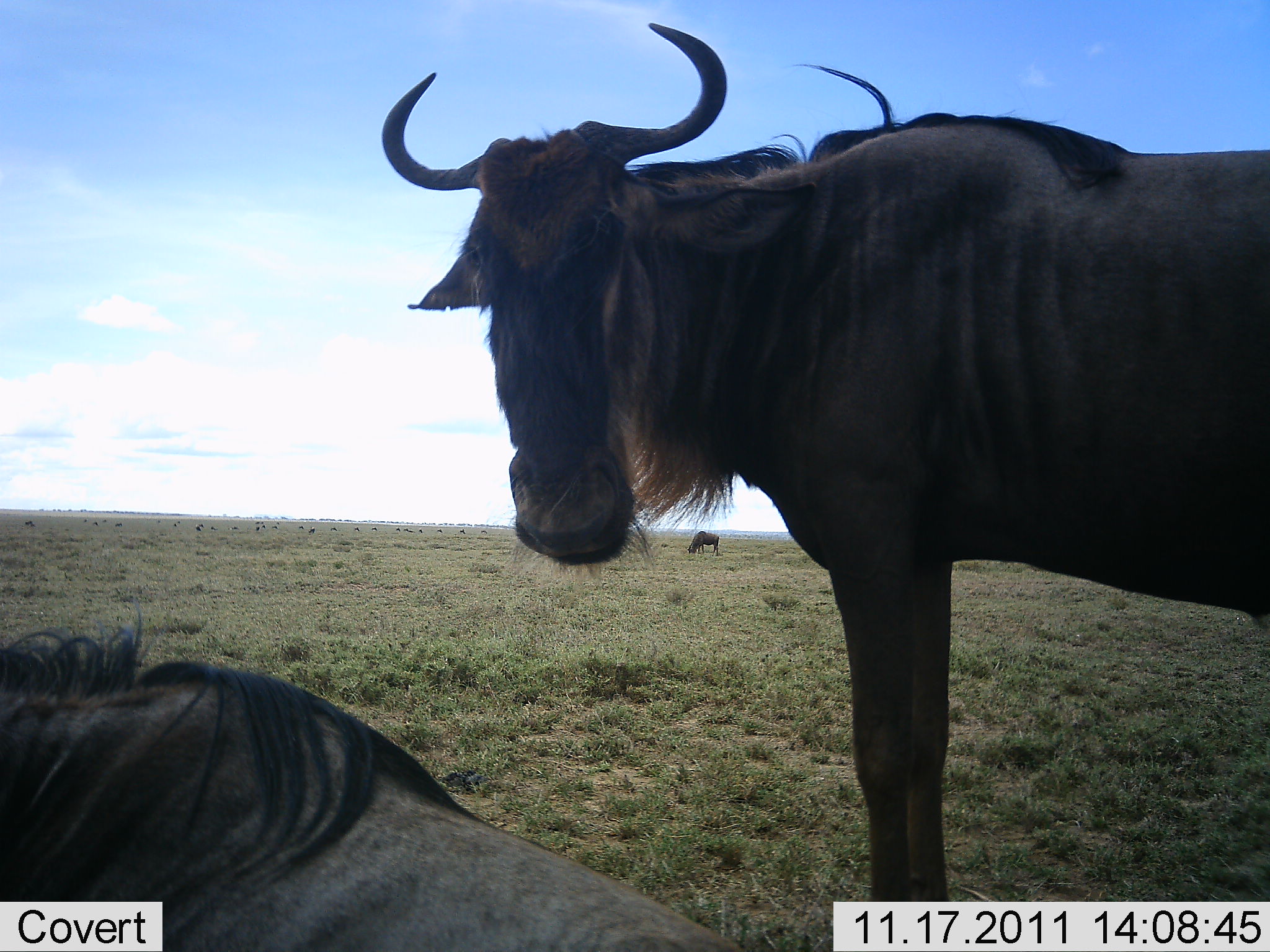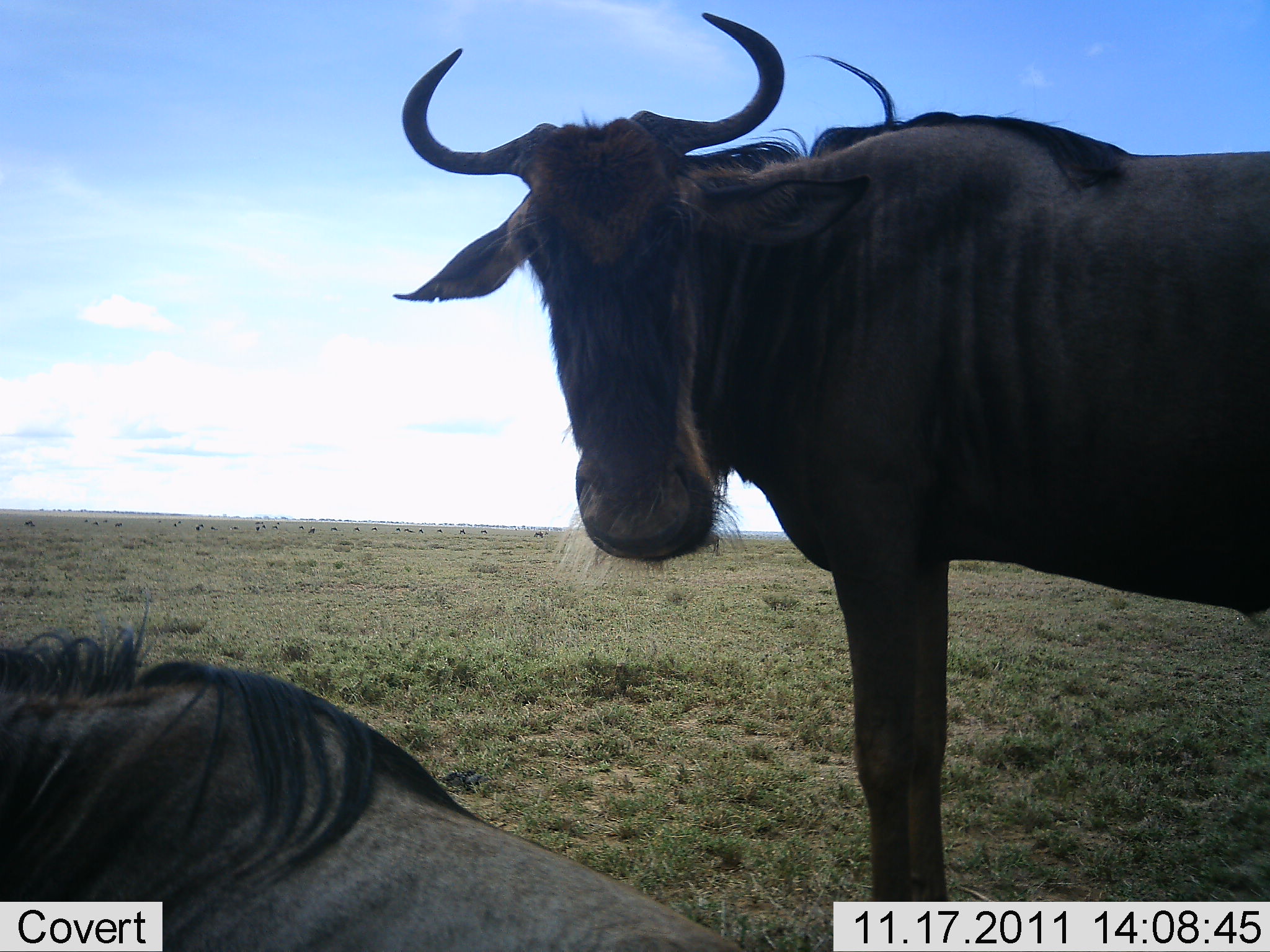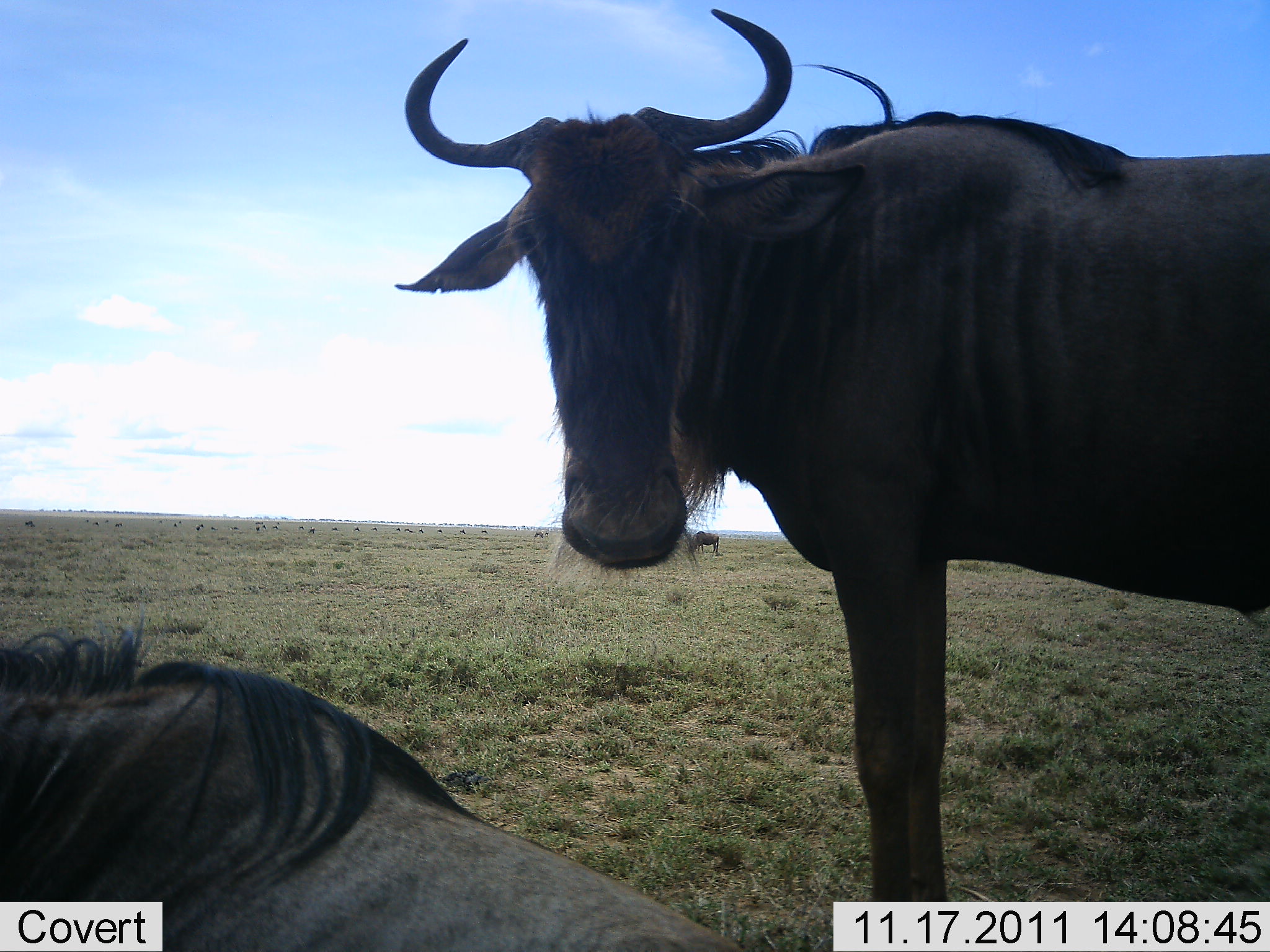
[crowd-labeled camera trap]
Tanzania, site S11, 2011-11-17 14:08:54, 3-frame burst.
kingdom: Animalia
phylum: Chordata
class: Mammalia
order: Artiodactyla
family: Bovidae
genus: Connochaetes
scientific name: Connochaetes taurinus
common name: blue wildebeest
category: wildebeest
Wildebeest (blue wildebeest) (Connochaetes taurinus), count 2. Behavior (volunteer vote fractions): standing 82%, resting 64%, moving 0%, interacting 0%. Young present (vote fraction): 0%. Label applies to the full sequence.